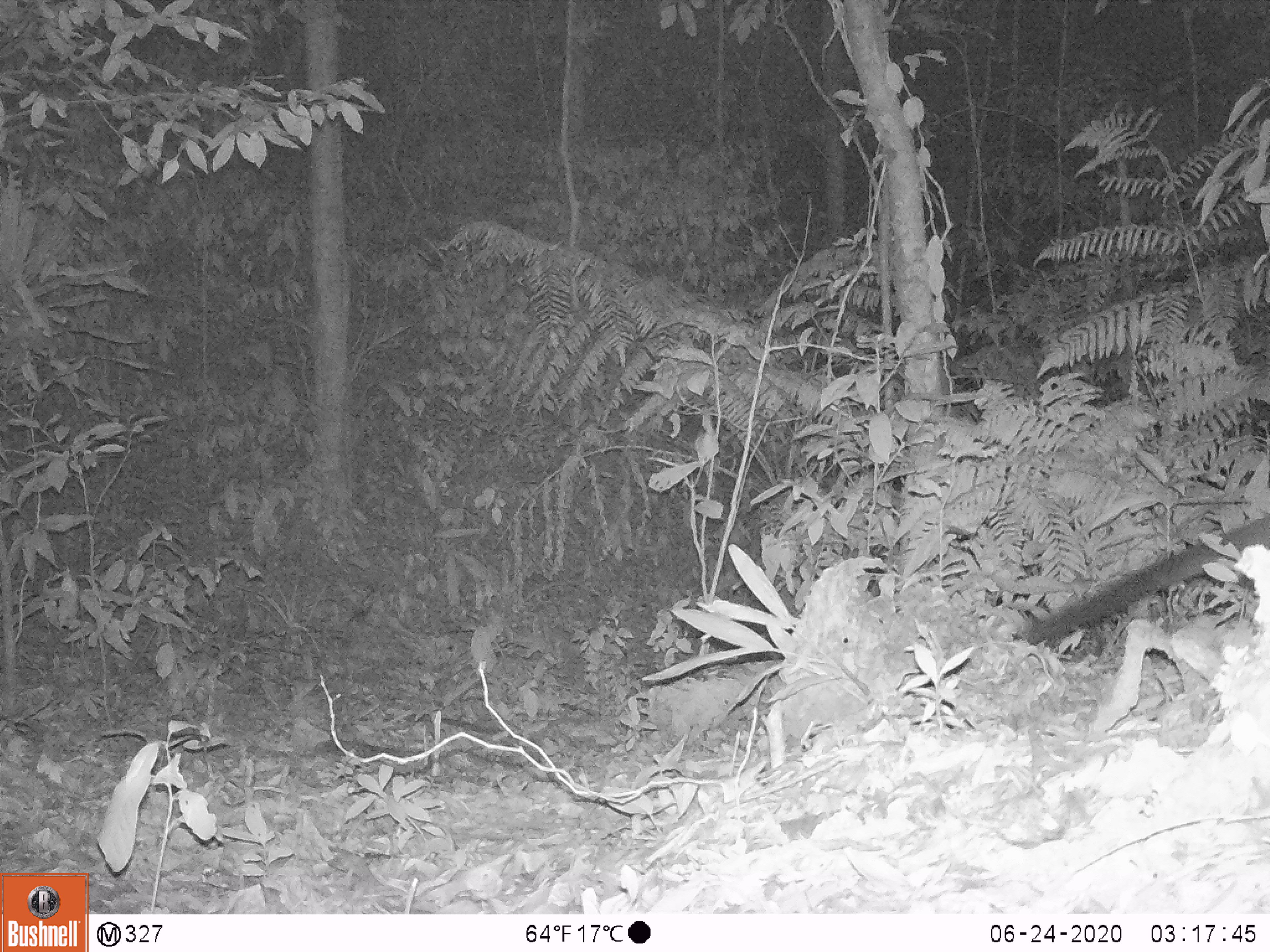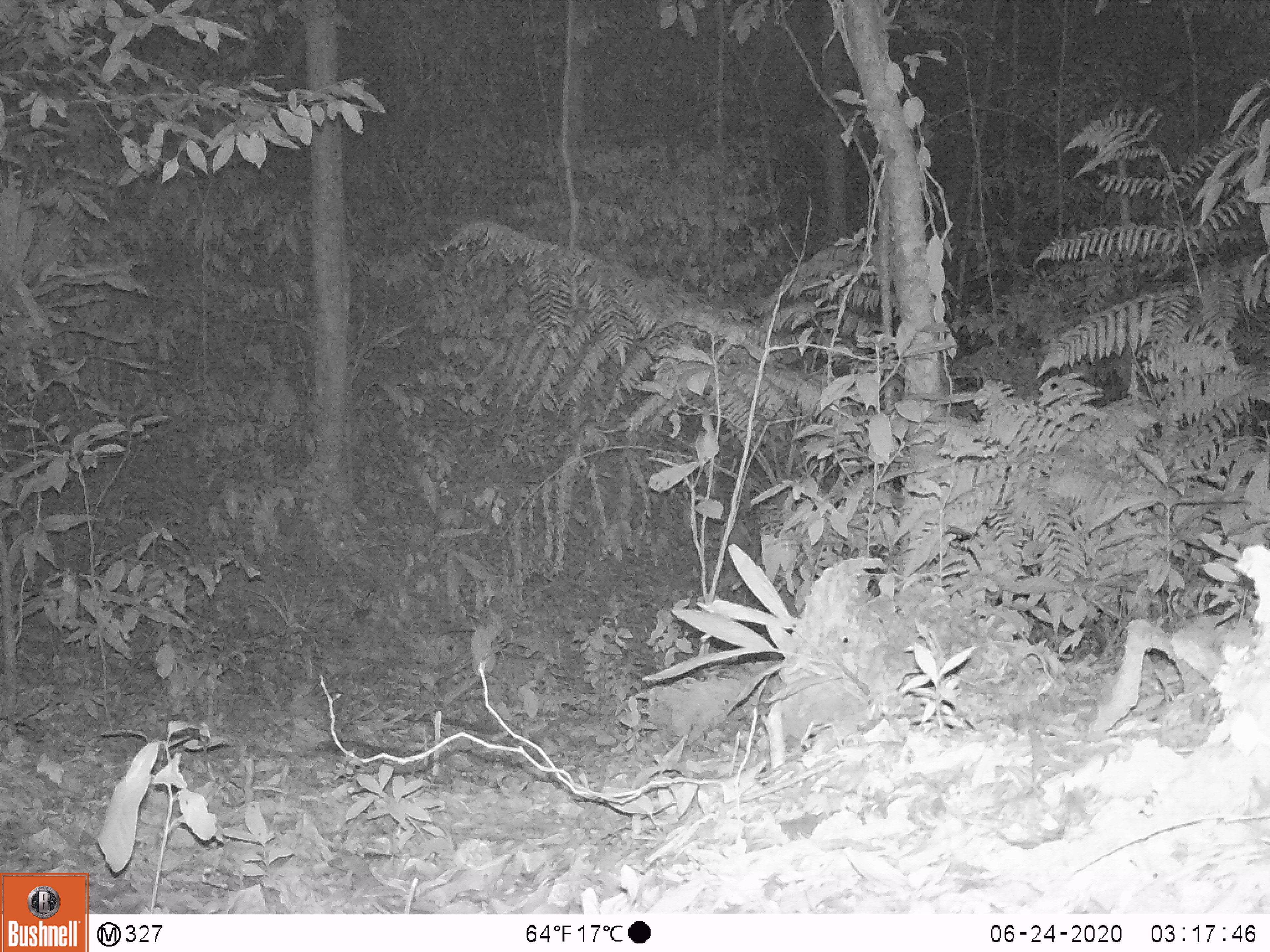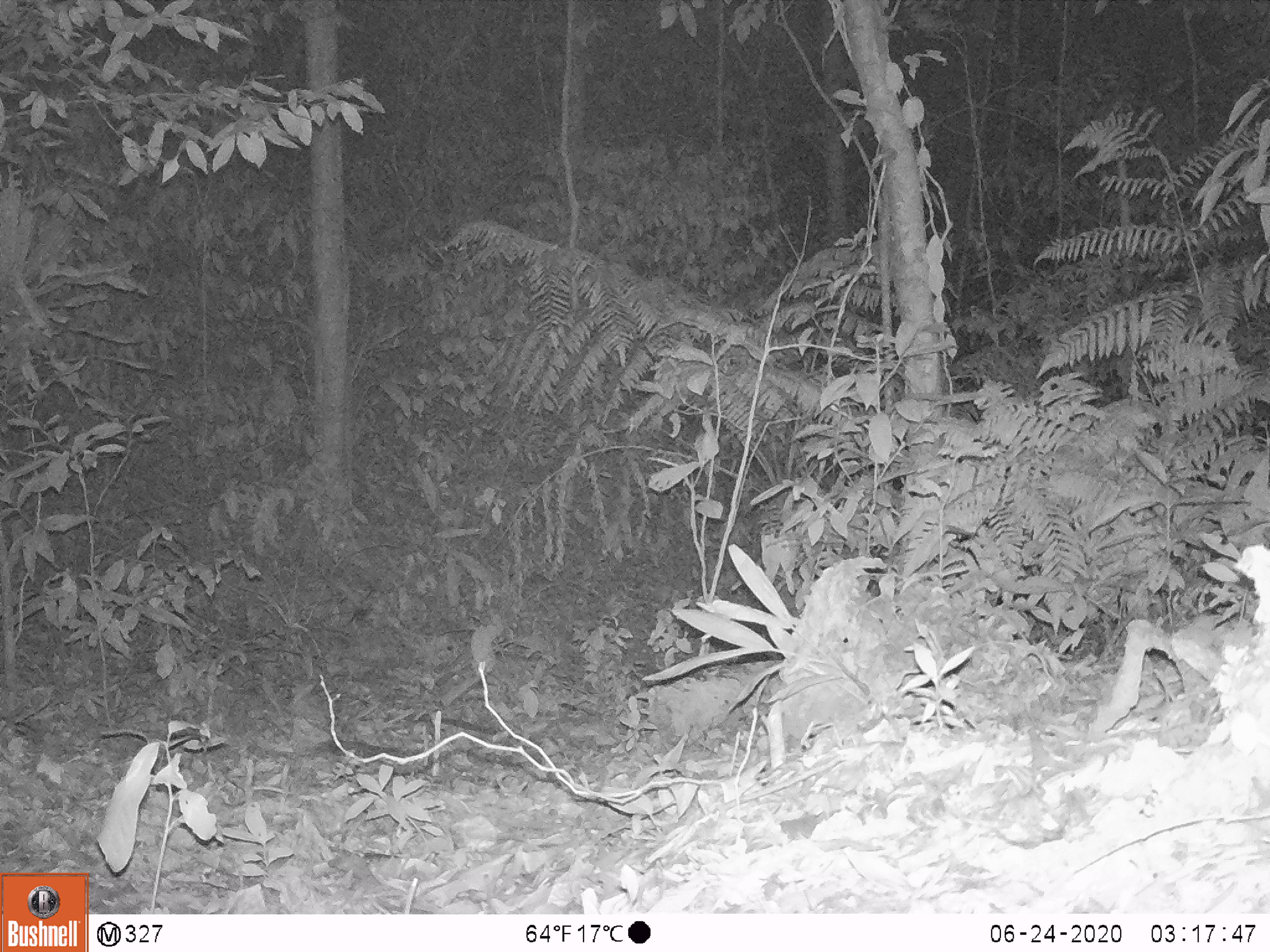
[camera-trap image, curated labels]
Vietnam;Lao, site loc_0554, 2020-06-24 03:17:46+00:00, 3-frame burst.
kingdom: Animalia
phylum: Chordata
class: Mammalia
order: Carnivora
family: Viverridae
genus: Paradoxurus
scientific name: Paradoxurus hermaphroditus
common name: common palm civet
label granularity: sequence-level